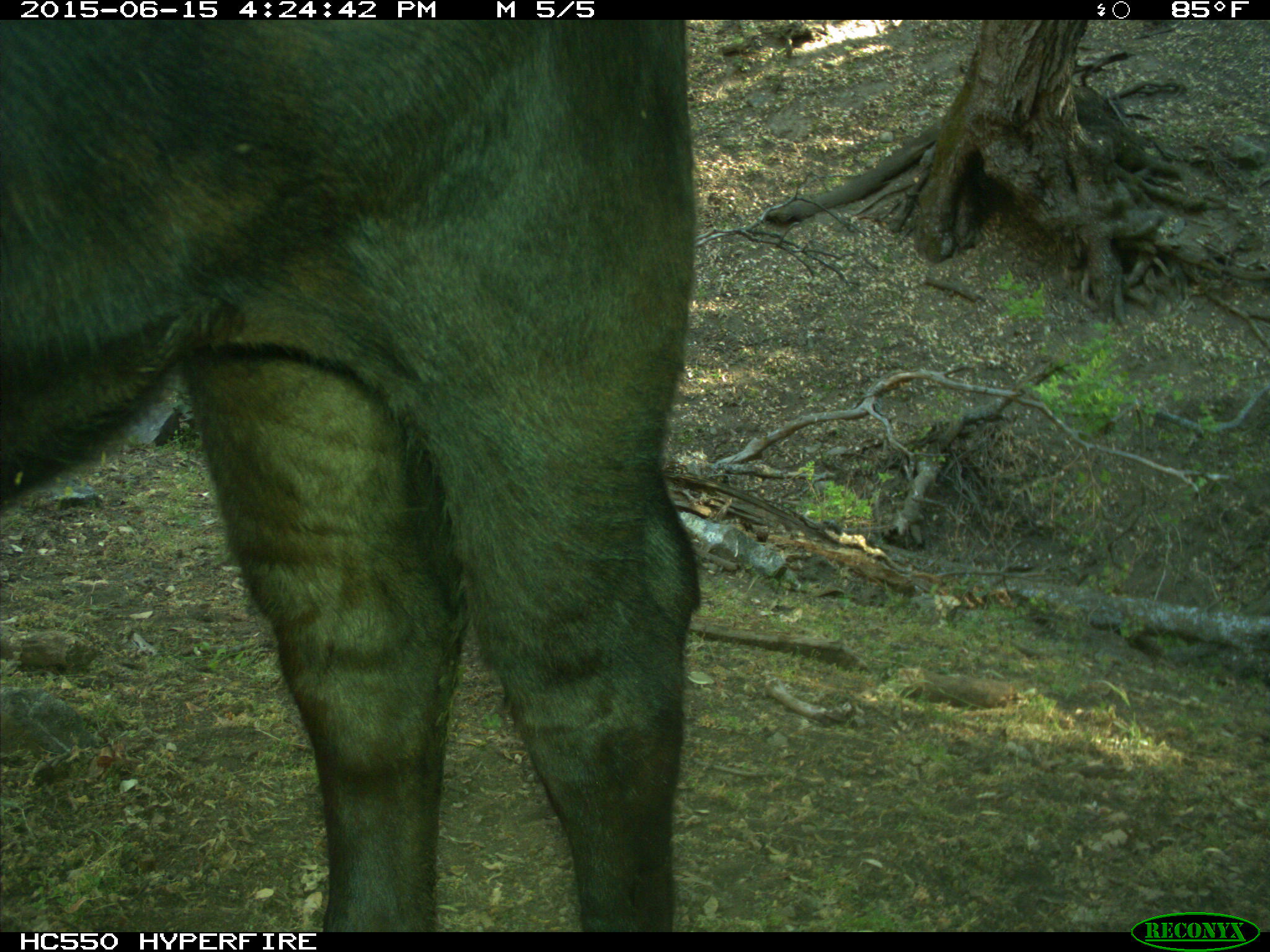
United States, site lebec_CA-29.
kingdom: Animalia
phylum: Chordata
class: Mammalia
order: Artiodactyla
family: Bovidae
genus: Bos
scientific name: Bos taurus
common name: domestic cow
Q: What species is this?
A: Bos taurus (domestic cow).